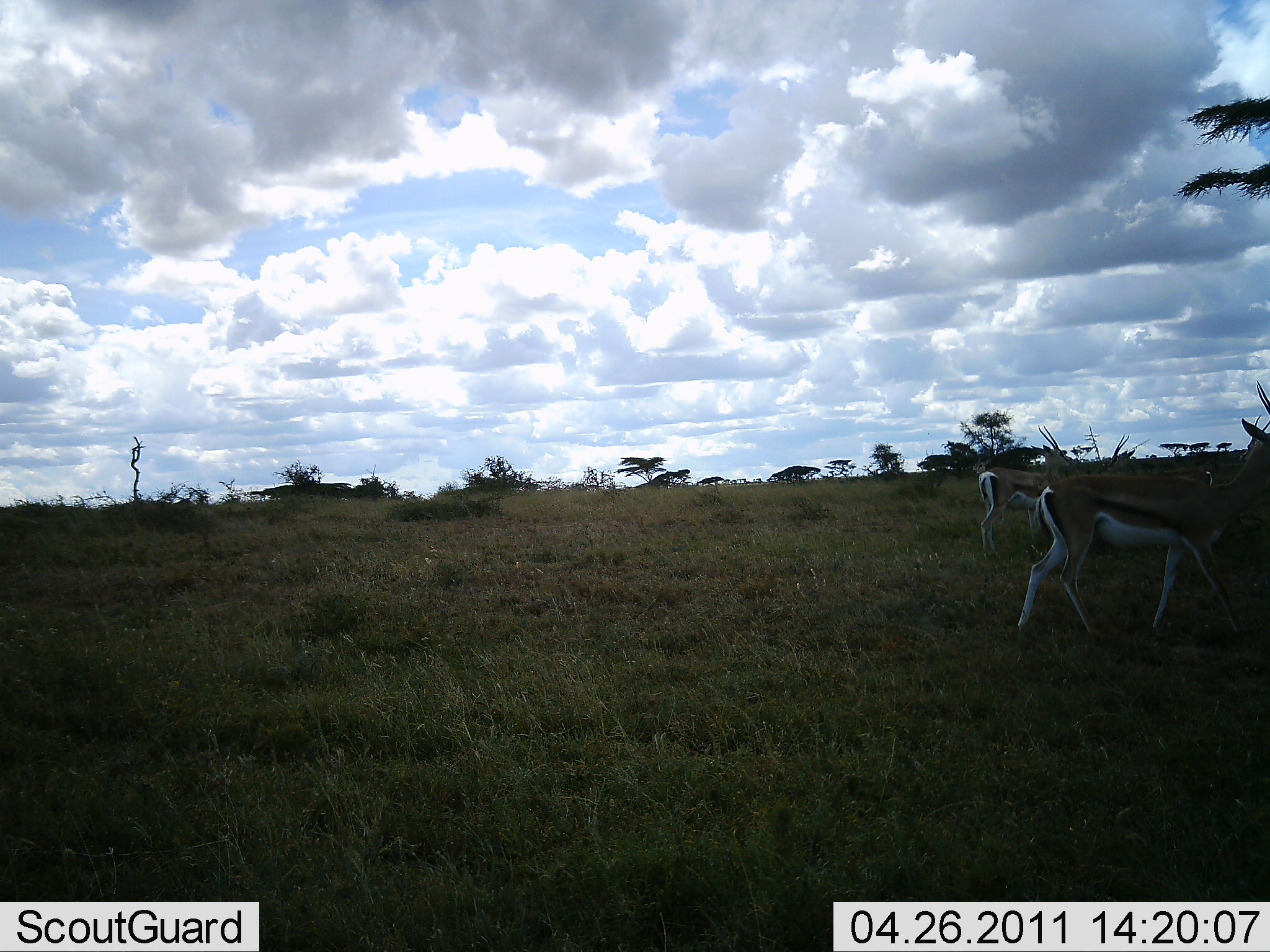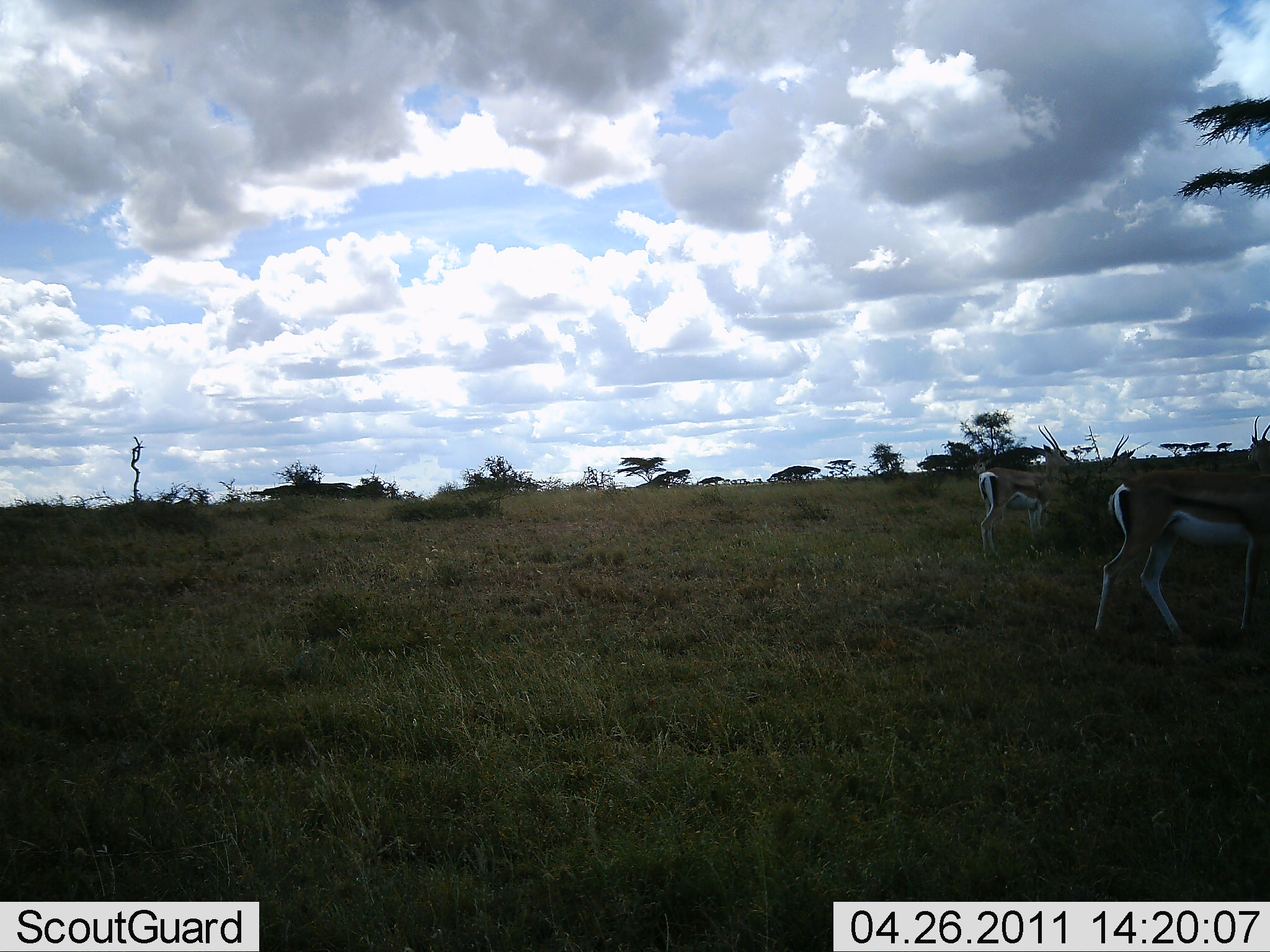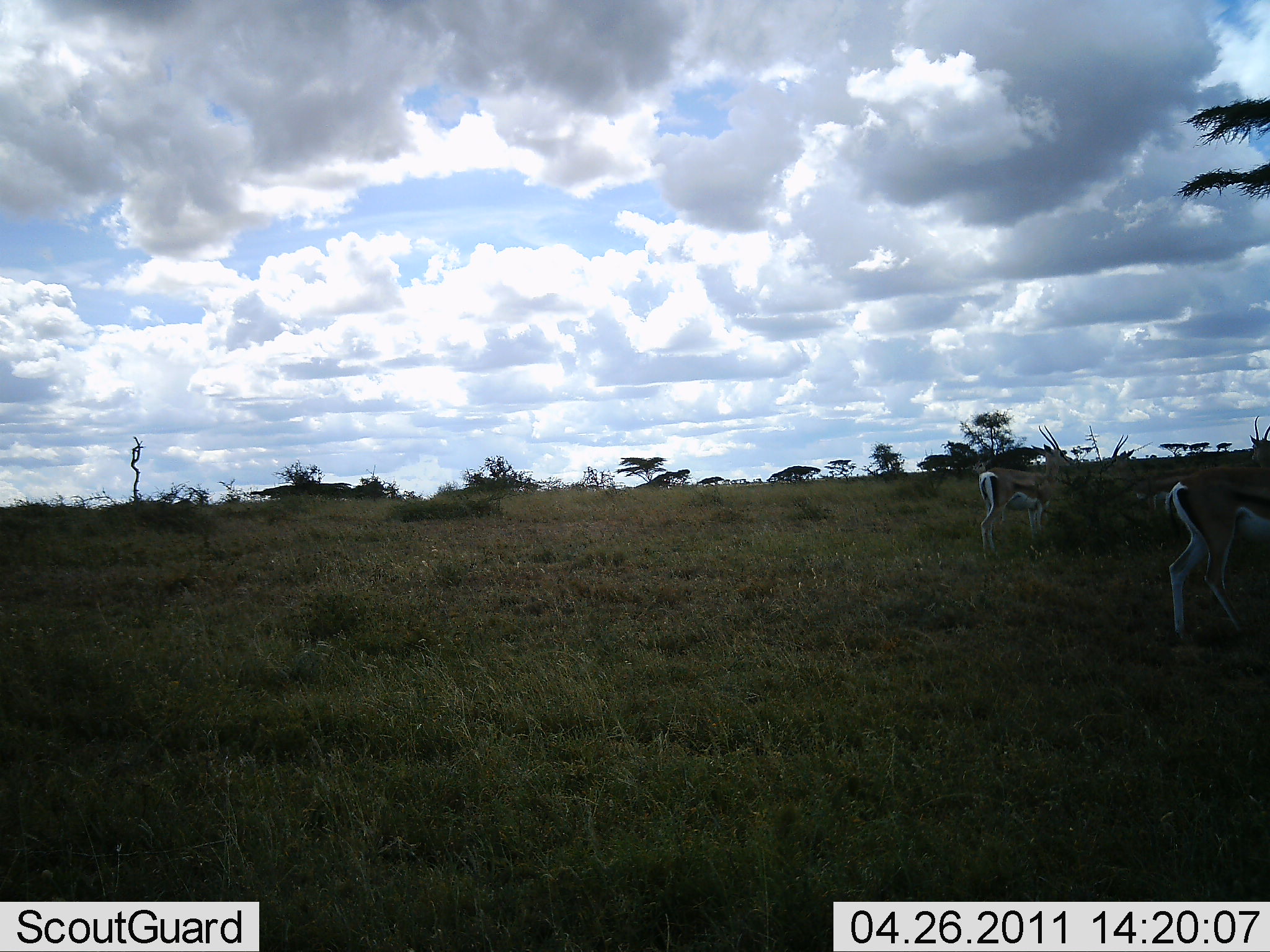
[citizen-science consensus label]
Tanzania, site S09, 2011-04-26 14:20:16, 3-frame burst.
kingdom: Animalia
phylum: Chordata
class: Mammalia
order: Artiodactyla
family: Bovidae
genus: Eudorcas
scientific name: Eudorcas thomsonii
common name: thomson's gazelle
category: gazellethomsons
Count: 2.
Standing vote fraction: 67%.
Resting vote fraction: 0%.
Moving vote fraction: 83%.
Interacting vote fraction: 0%.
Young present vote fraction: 0%.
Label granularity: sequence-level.